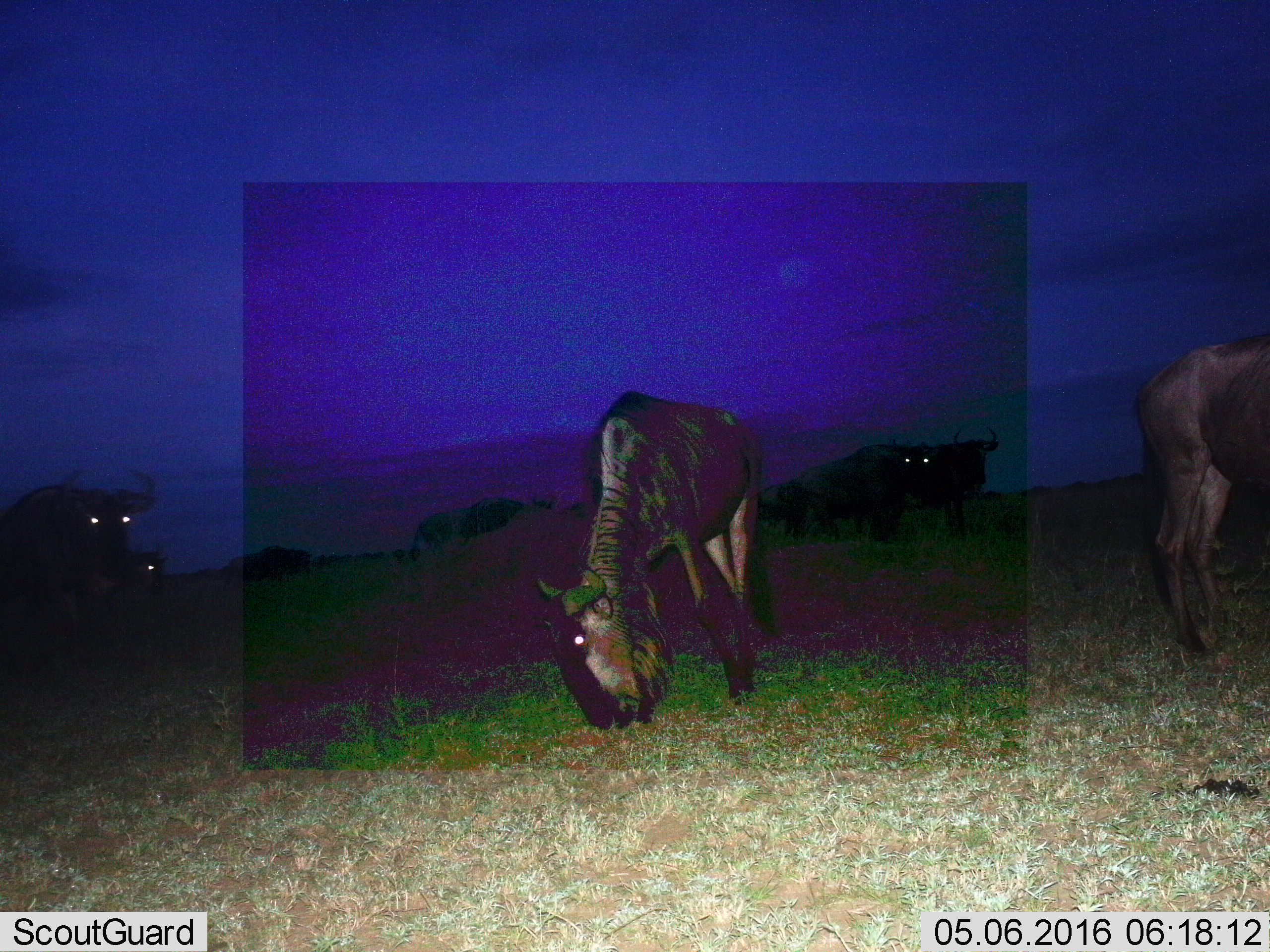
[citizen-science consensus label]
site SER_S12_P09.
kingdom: Animalia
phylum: Chordata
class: Mammalia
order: Artiodactyla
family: Bovidae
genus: Connochaetes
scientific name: Connochaetes taurinus taurinus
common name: blue wildebeest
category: wildebeestblue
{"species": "wildebeestblue (blue wildebeest) (Connochaetes taurinus taurinus)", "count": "10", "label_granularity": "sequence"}